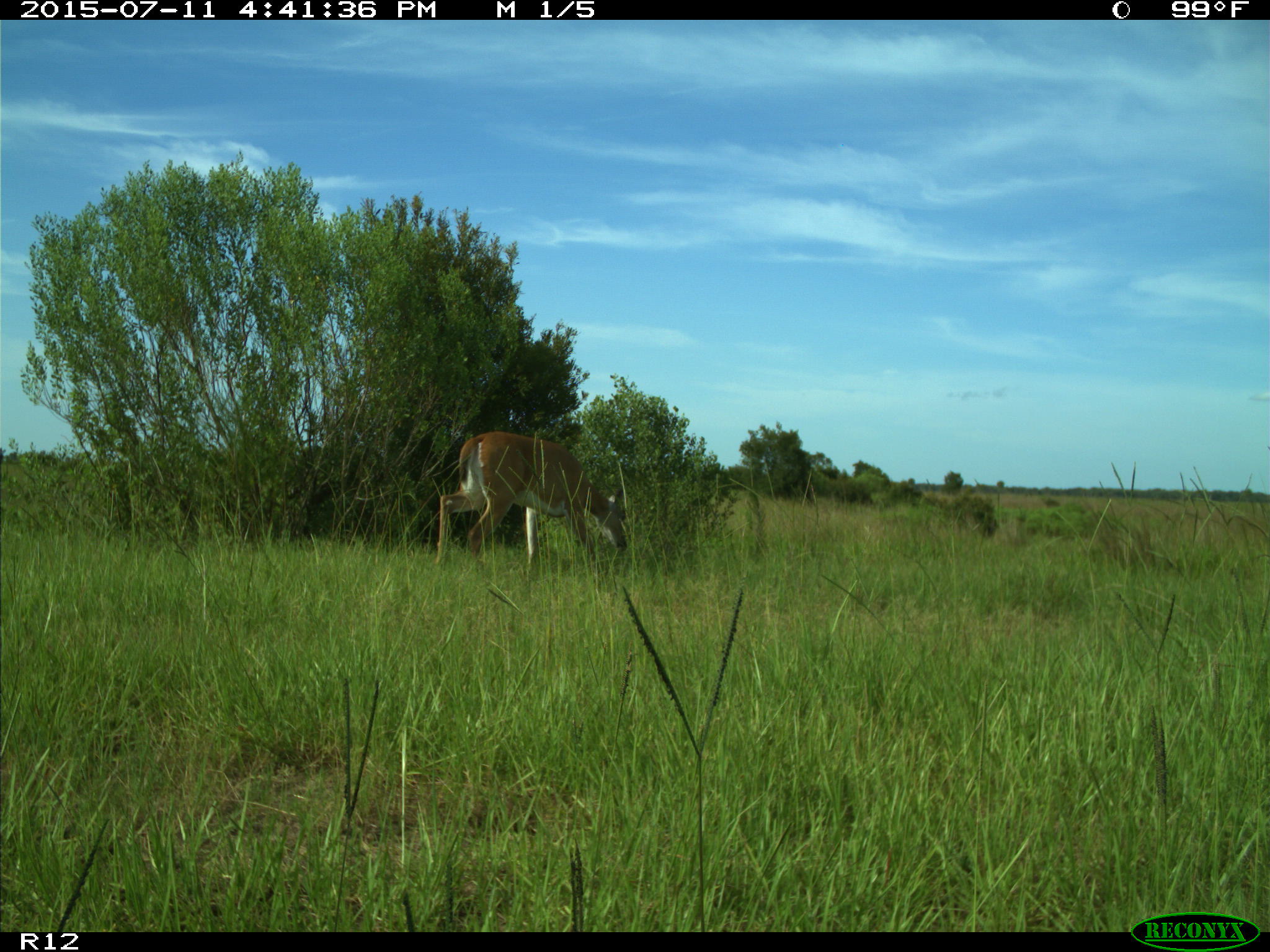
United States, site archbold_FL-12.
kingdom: Animalia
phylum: Chordata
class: Mammalia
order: Artiodactyla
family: Cervidae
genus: Odocoileus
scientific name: Odocoileus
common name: deer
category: unidentified deer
Unidentified deer (deer) (Odocoileus).